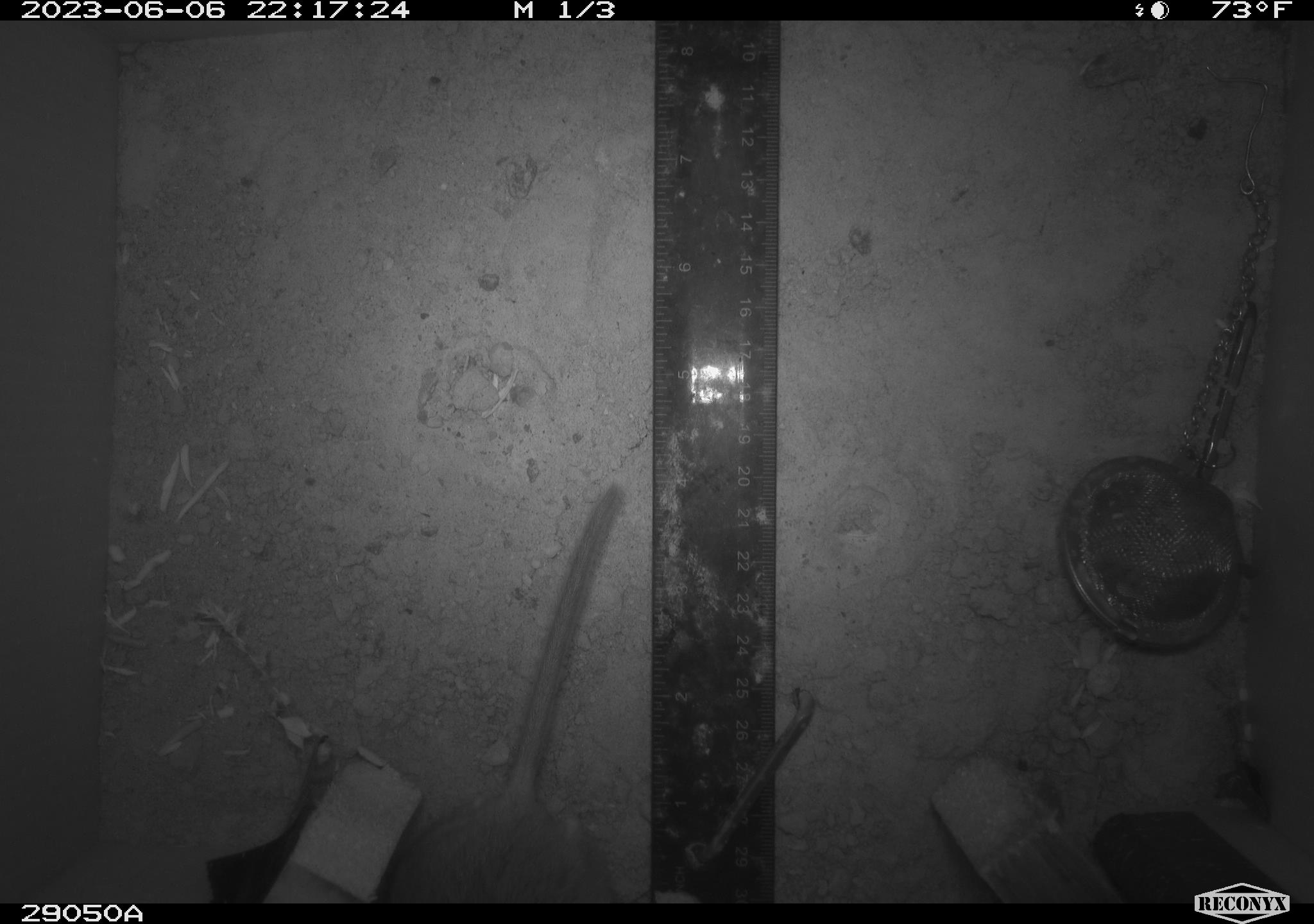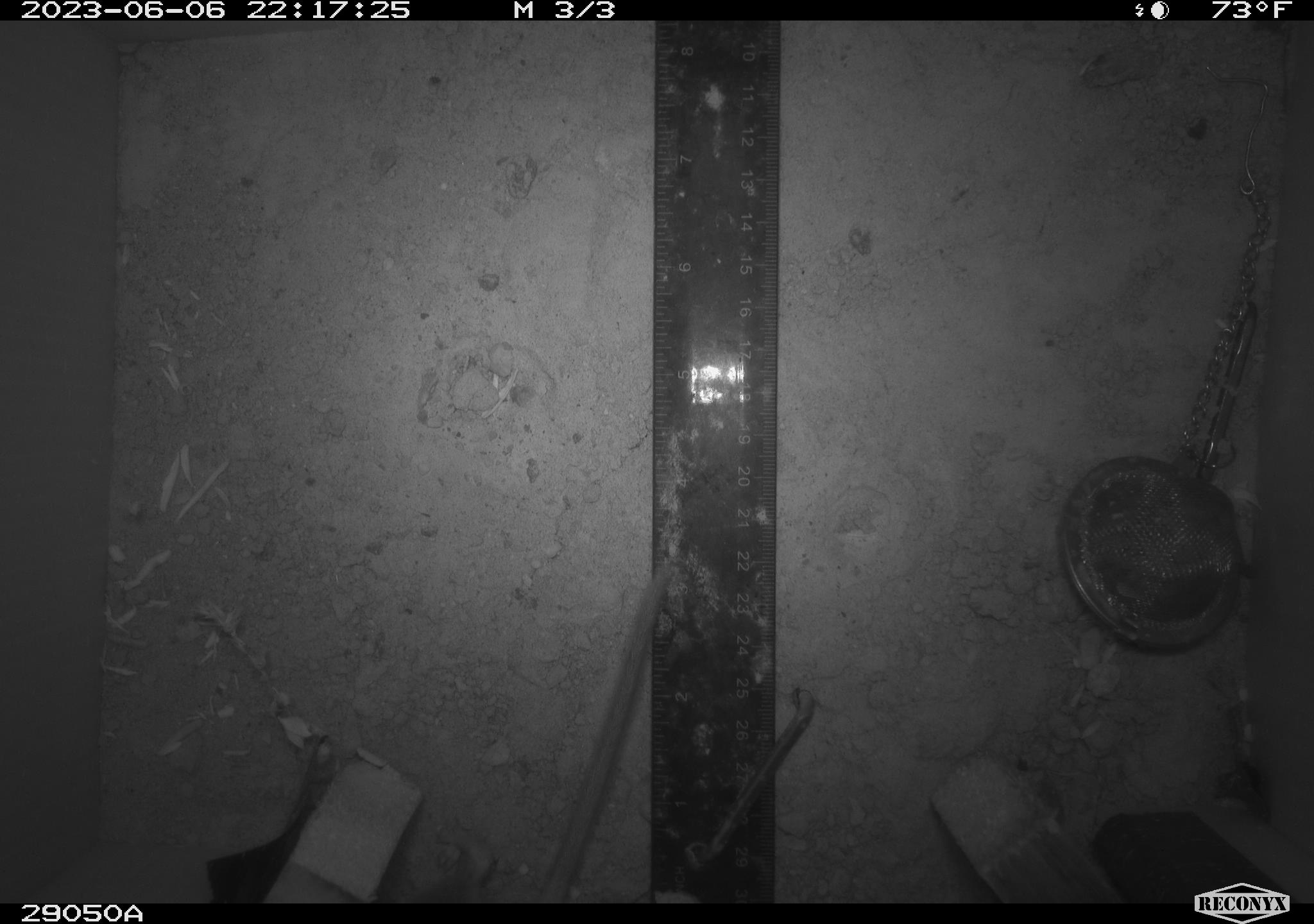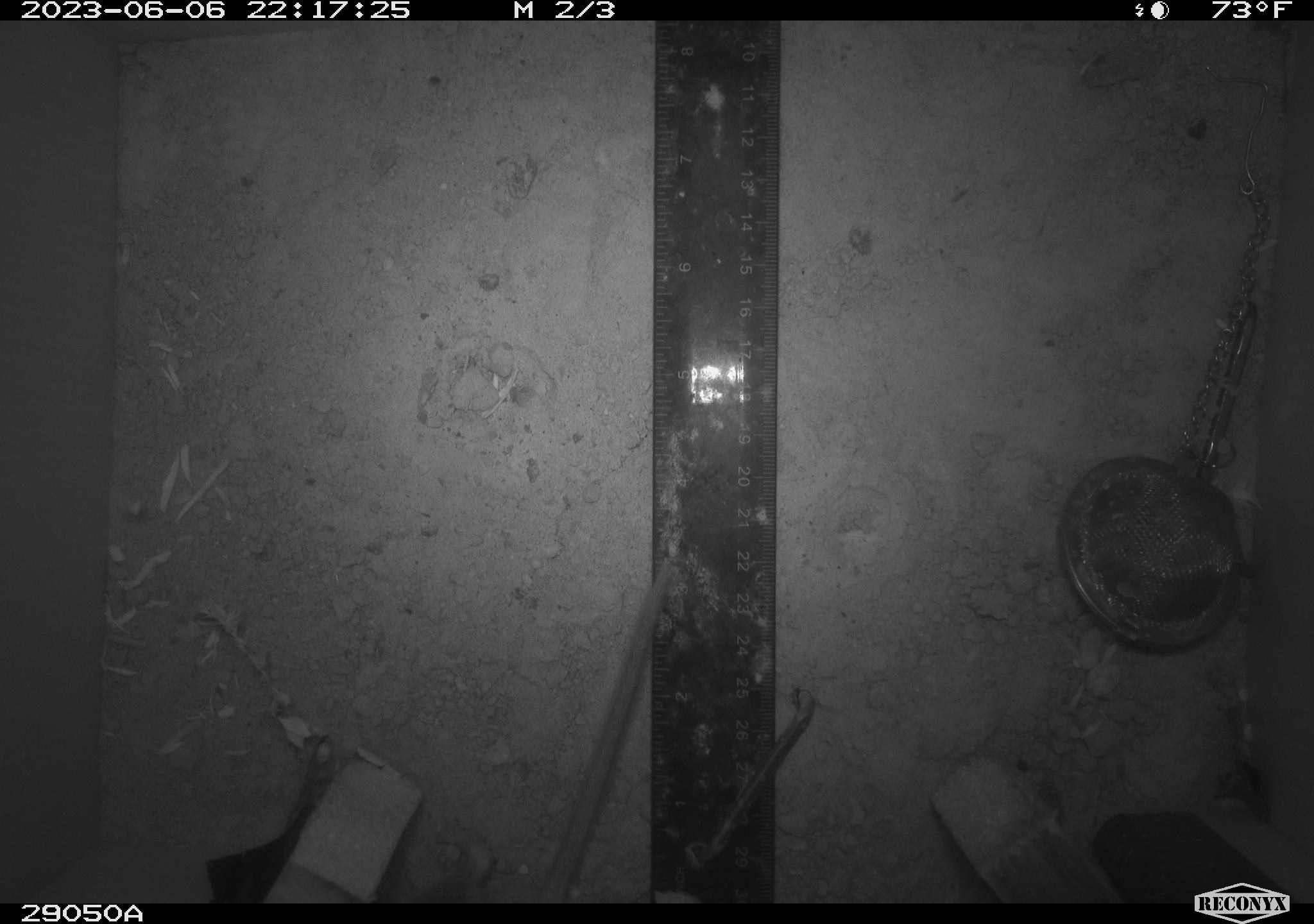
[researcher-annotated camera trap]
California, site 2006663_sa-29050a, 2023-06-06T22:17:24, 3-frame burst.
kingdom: Animalia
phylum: Chordata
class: Mammalia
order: Rodentia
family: Cricetidae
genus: Neotoma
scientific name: Neotoma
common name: pack rat or woodrat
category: neotoma species